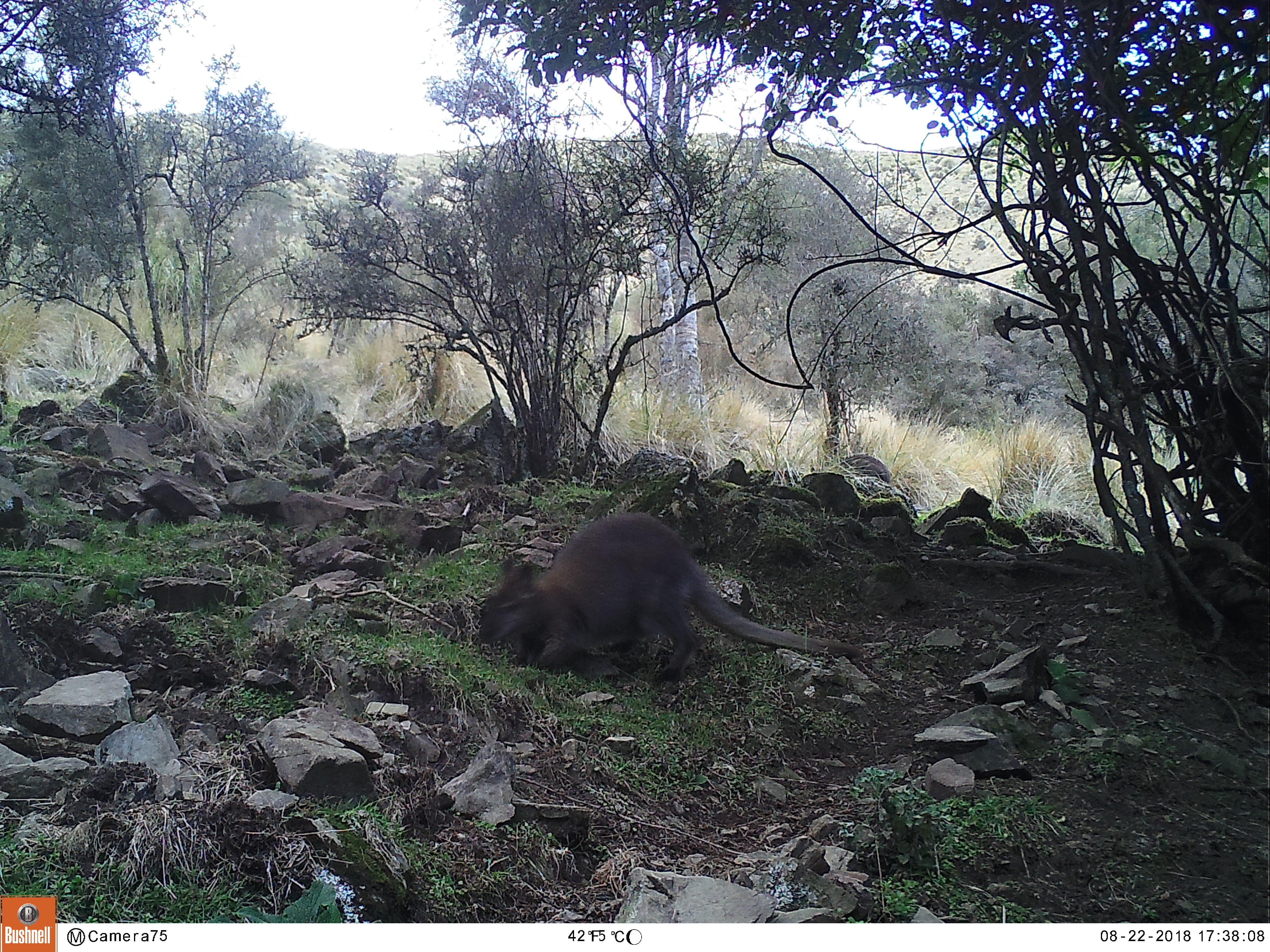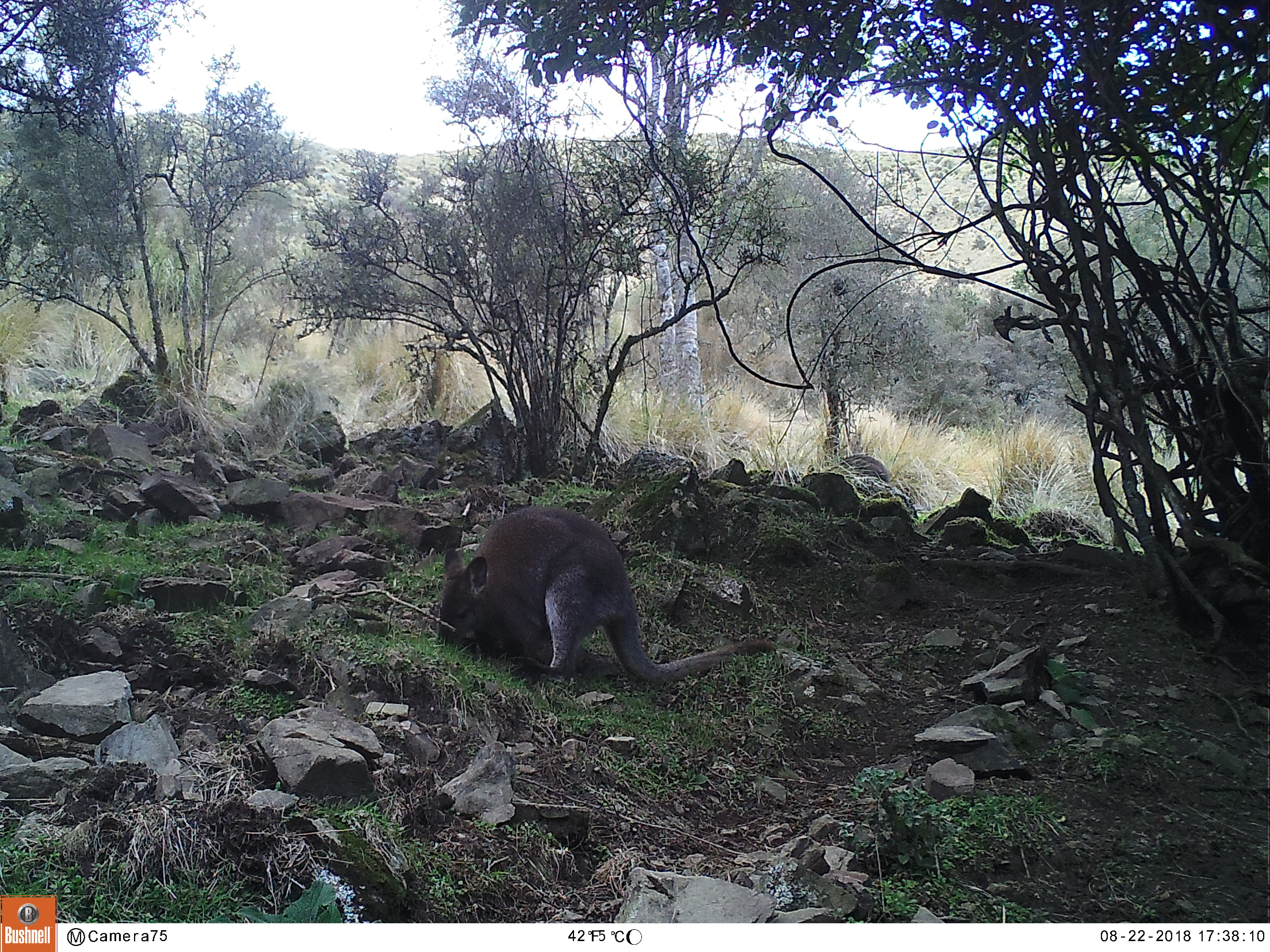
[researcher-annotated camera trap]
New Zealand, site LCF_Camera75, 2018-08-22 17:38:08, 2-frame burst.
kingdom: Animalia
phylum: Chordata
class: Mammalia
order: Diprotodontia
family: Macropodidae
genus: Notamacropus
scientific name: Notamacropus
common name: wallaby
Wallaby (Notamacropus).